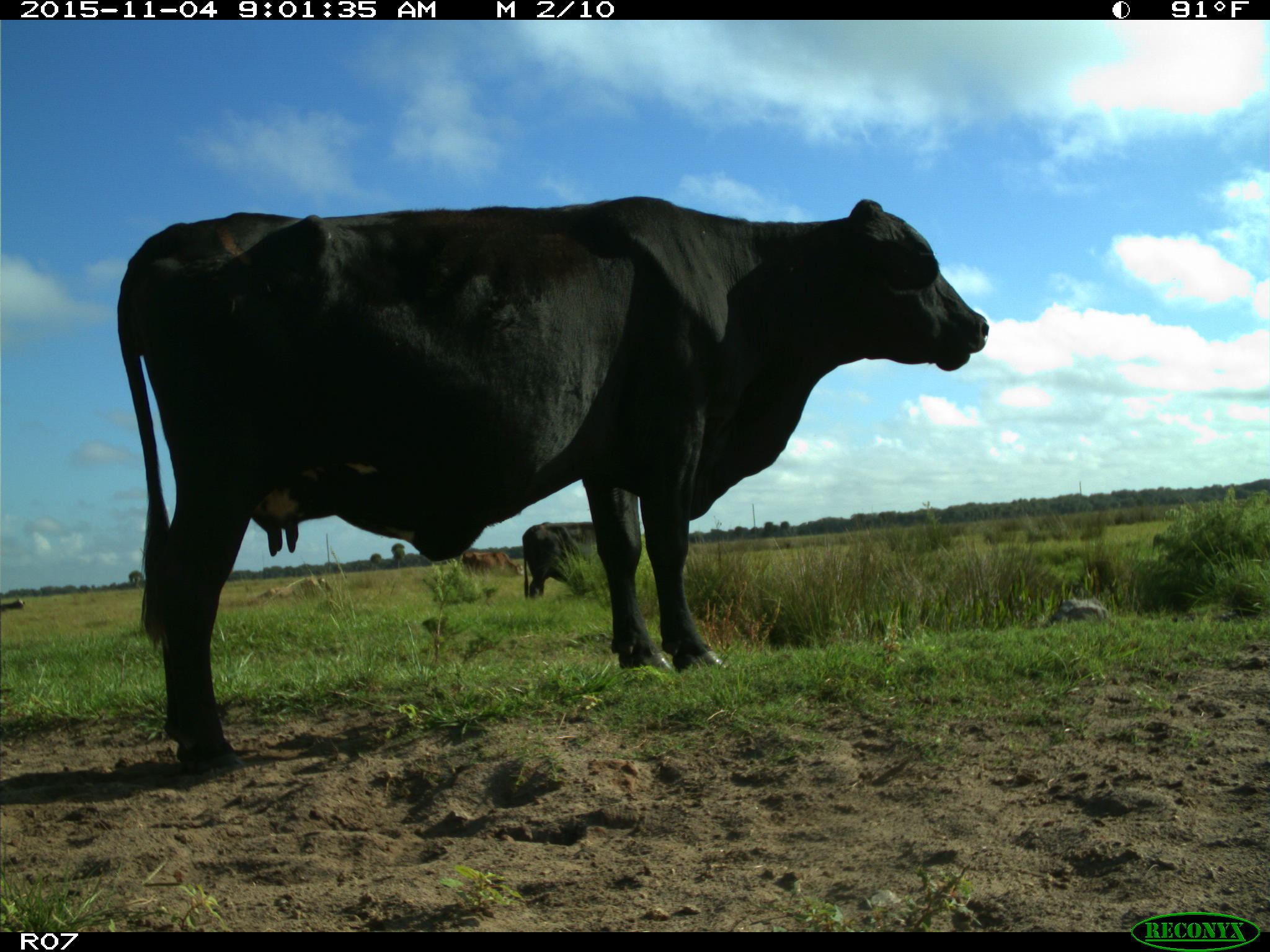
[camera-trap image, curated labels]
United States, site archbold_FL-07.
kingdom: Animalia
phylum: Chordata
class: Mammalia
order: Artiodactyla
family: Bovidae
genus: Bos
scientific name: Bos taurus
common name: domestic cow